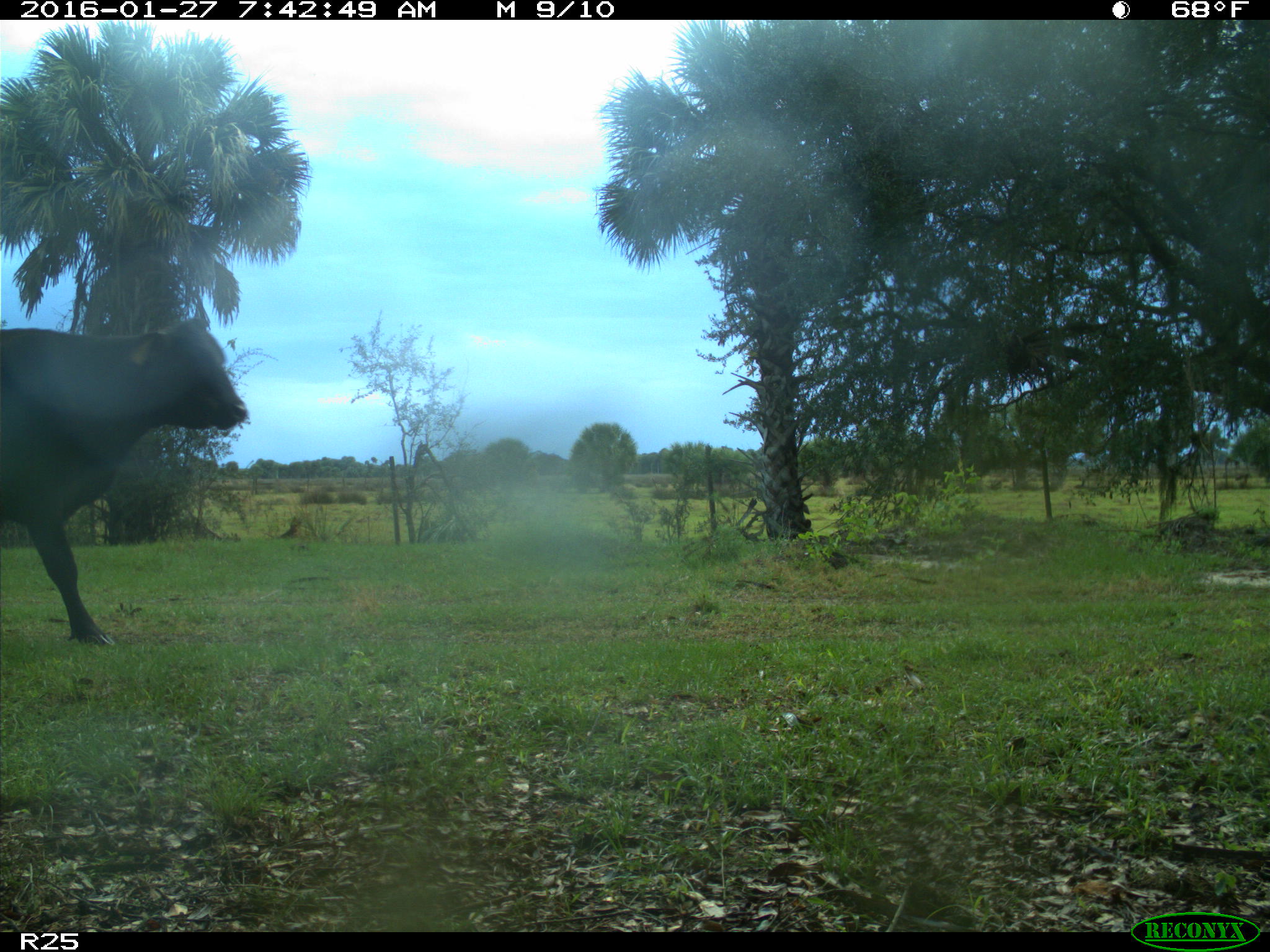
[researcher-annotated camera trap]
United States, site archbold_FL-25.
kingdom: Animalia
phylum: Chordata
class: Mammalia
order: Artiodactyla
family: Bovidae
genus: Bos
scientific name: Bos taurus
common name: domestic cow